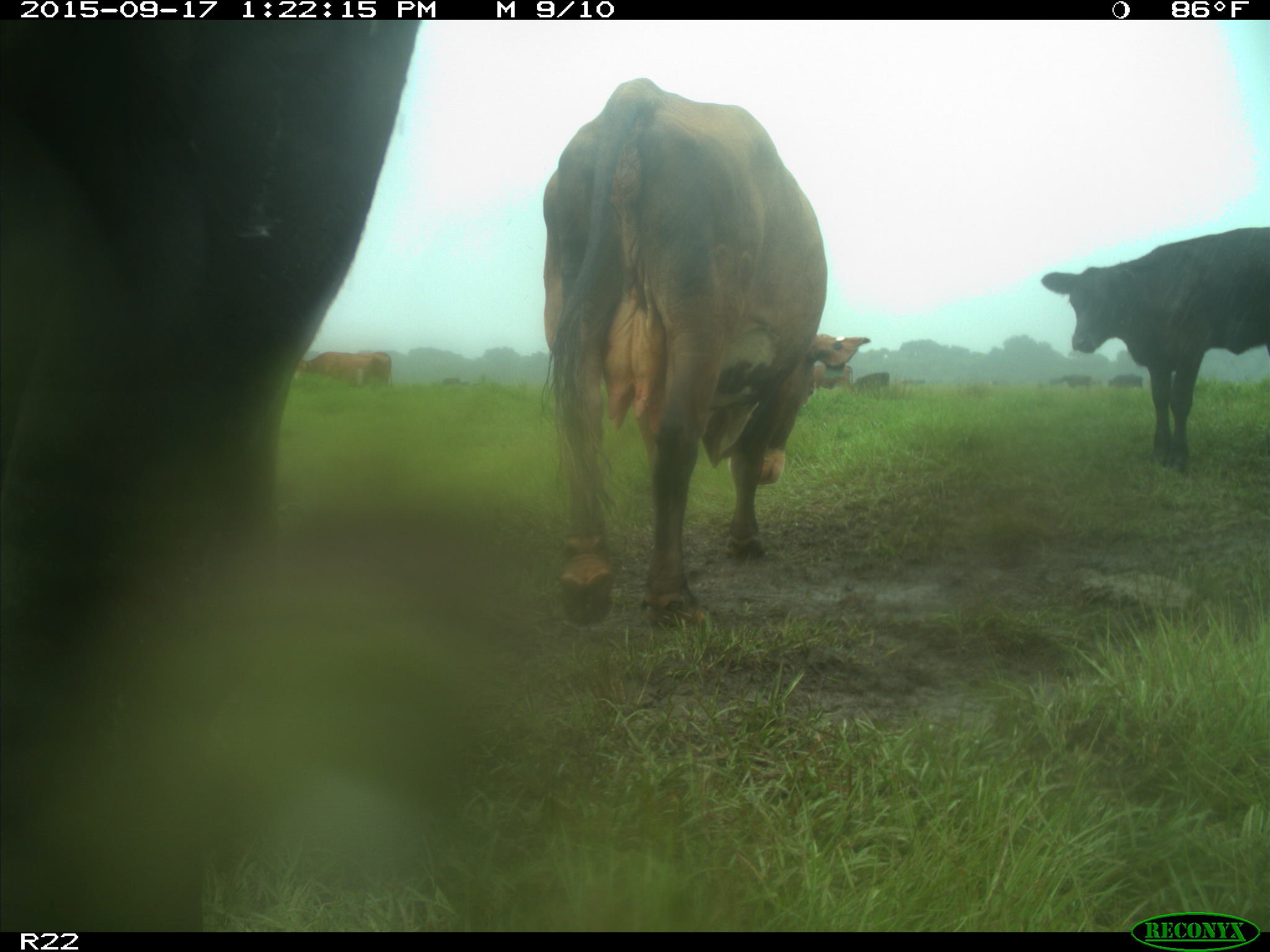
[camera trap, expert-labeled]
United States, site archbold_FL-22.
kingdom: Animalia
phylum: Chordata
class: Mammalia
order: Artiodactyla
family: Bovidae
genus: Bos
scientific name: Bos taurus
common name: domestic cow